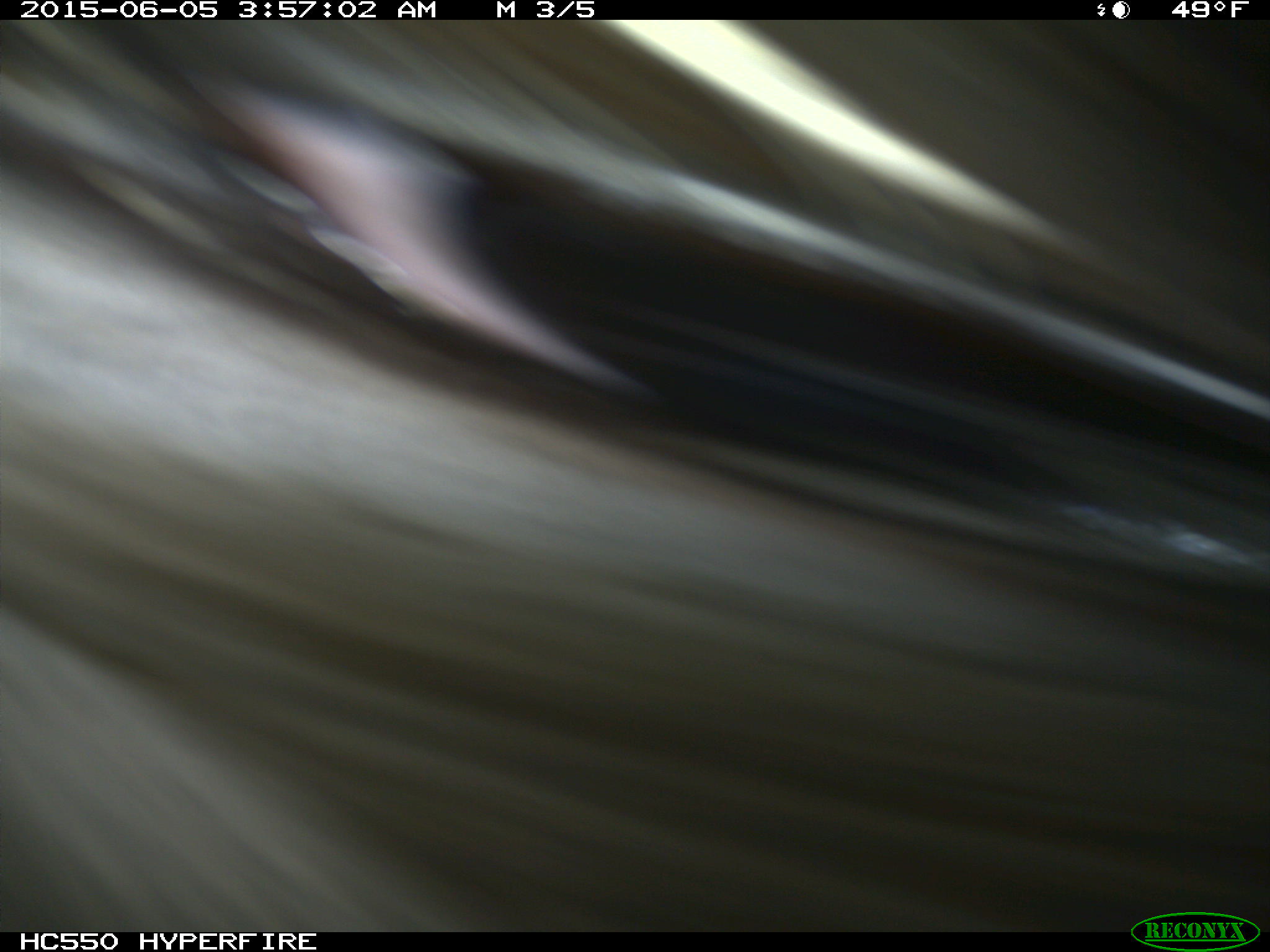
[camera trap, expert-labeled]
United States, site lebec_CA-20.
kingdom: Animalia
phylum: Chordata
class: Mammalia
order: Artiodactyla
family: Bovidae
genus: Bos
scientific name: Bos taurus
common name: domestic cow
Bos taurus (domestic cow).